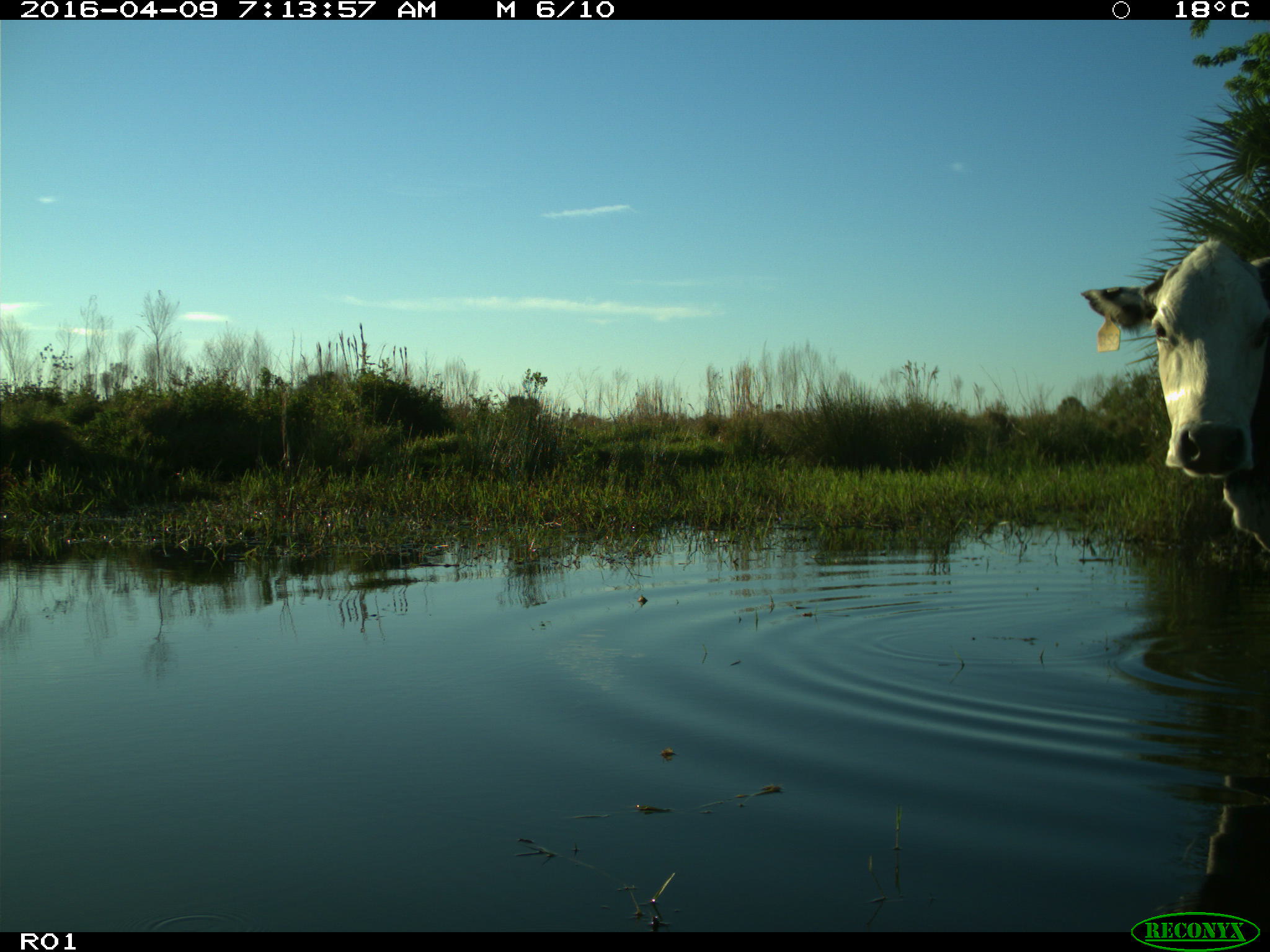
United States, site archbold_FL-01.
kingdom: Animalia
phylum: Chordata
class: Mammalia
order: Artiodactyla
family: Bovidae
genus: Bos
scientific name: Bos taurus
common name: domestic cow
Bos taurus (domestic cow).